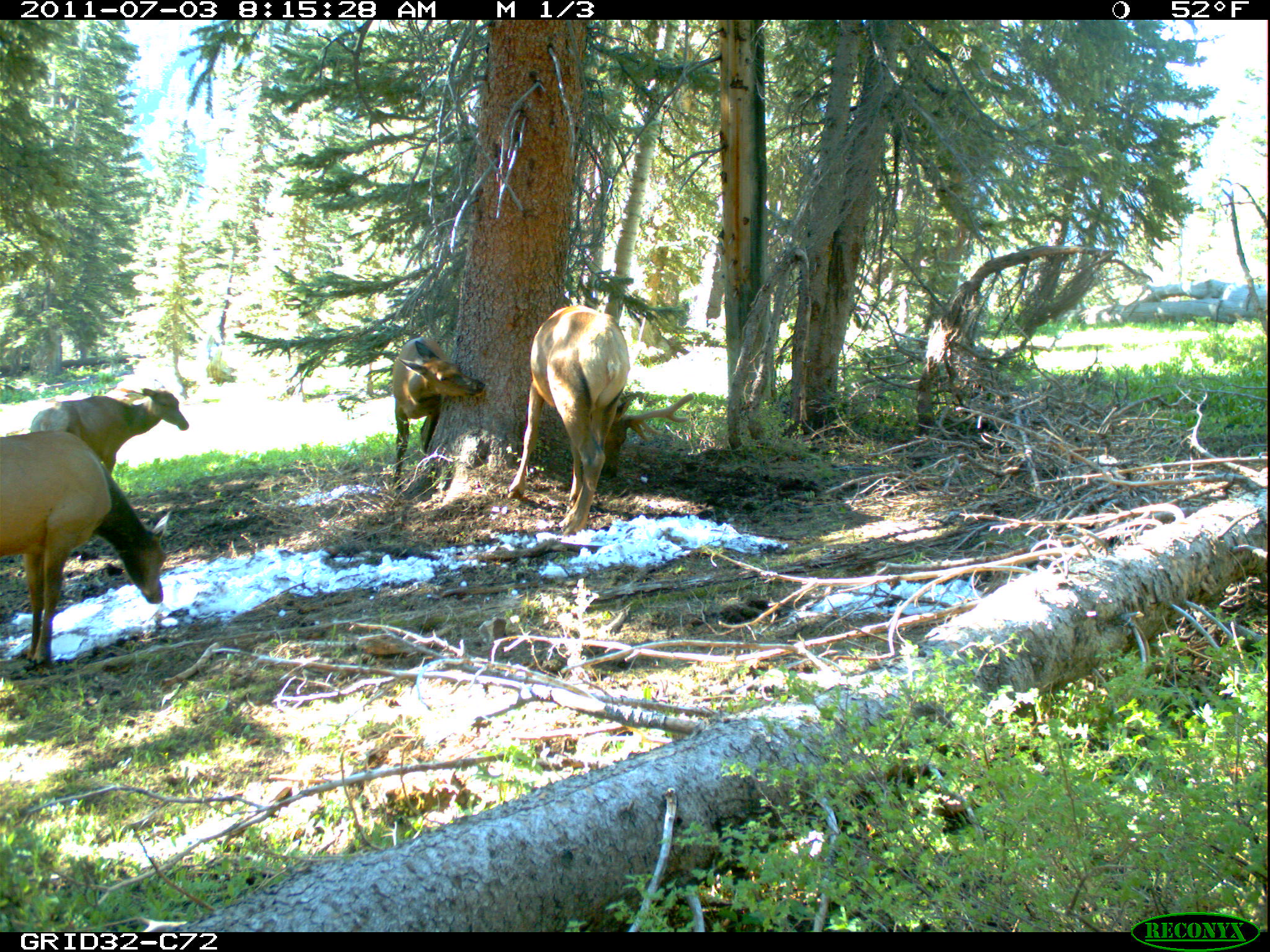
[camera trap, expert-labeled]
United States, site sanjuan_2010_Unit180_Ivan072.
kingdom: Animalia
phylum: Chordata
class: Mammalia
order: Artiodactyla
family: Cervidae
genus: Cervus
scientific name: Cervus elaphus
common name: red deer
Cervus elaphus (red deer).